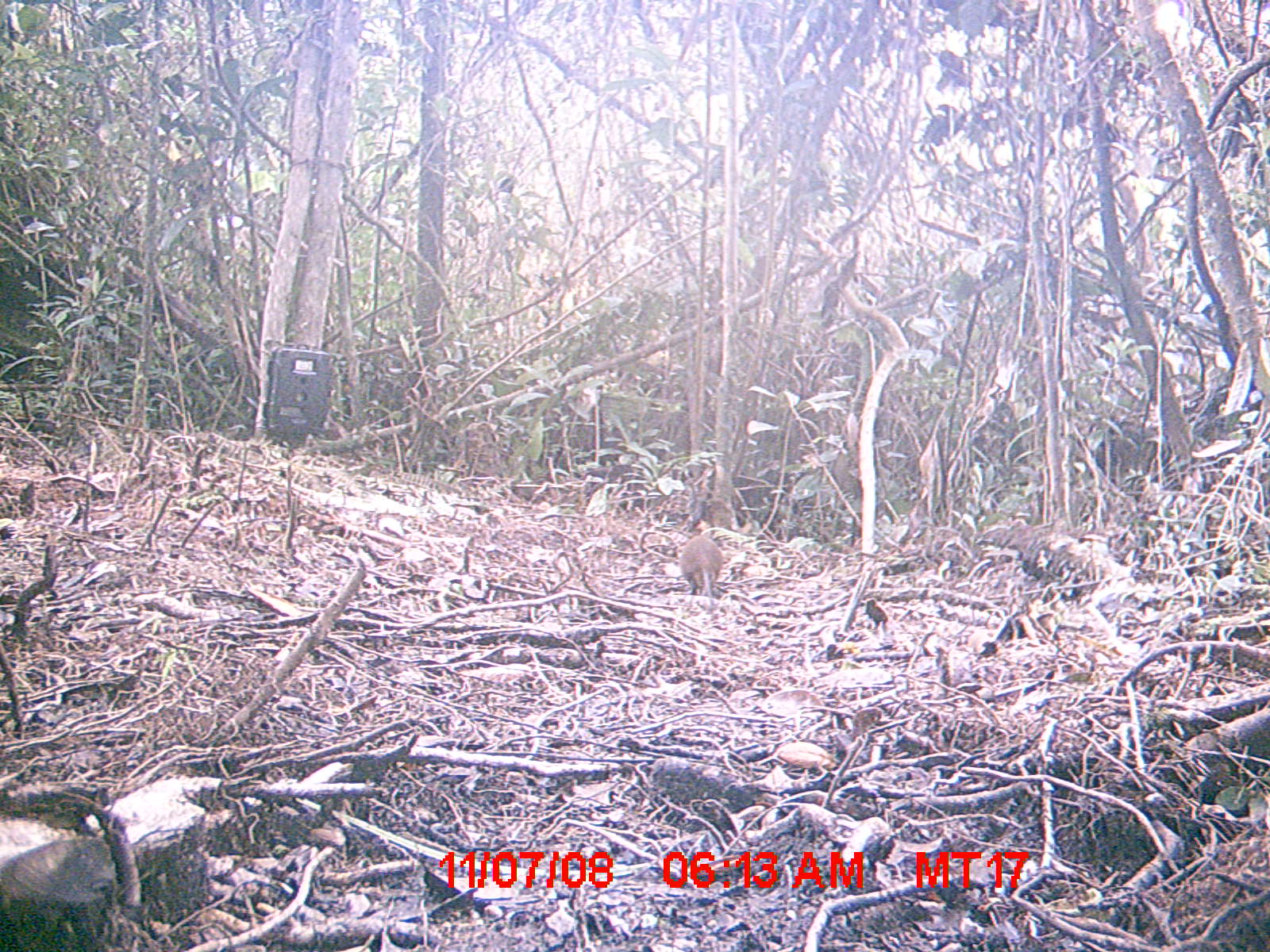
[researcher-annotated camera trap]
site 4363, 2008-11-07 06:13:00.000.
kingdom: Animalia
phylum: Chordata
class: Mammalia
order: Rodentia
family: Muridae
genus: Rattus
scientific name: Rattus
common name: rodent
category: unknown rat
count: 1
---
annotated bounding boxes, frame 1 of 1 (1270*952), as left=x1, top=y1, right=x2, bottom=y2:
unknown rat: left=678, top=534, right=724, bottom=596